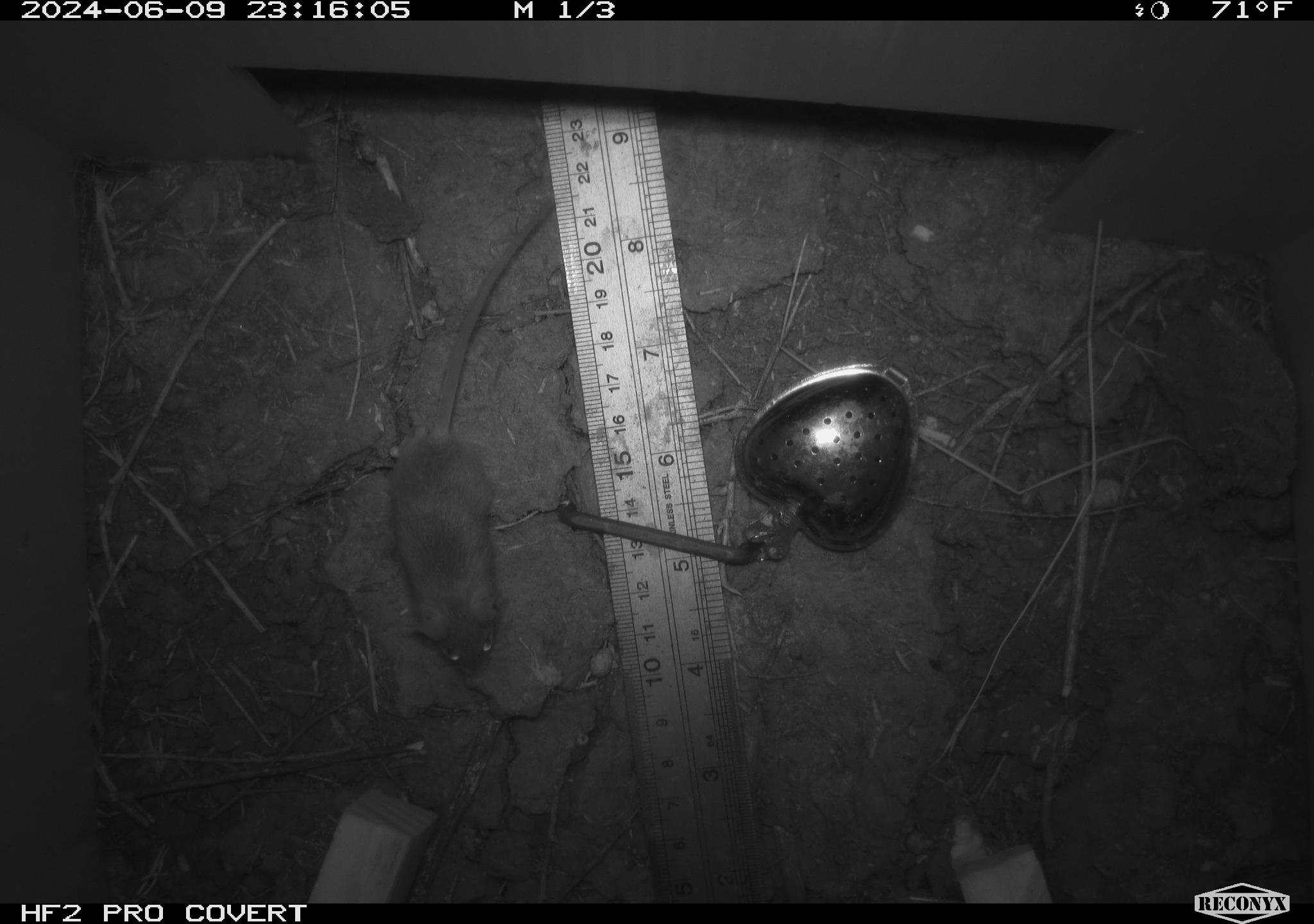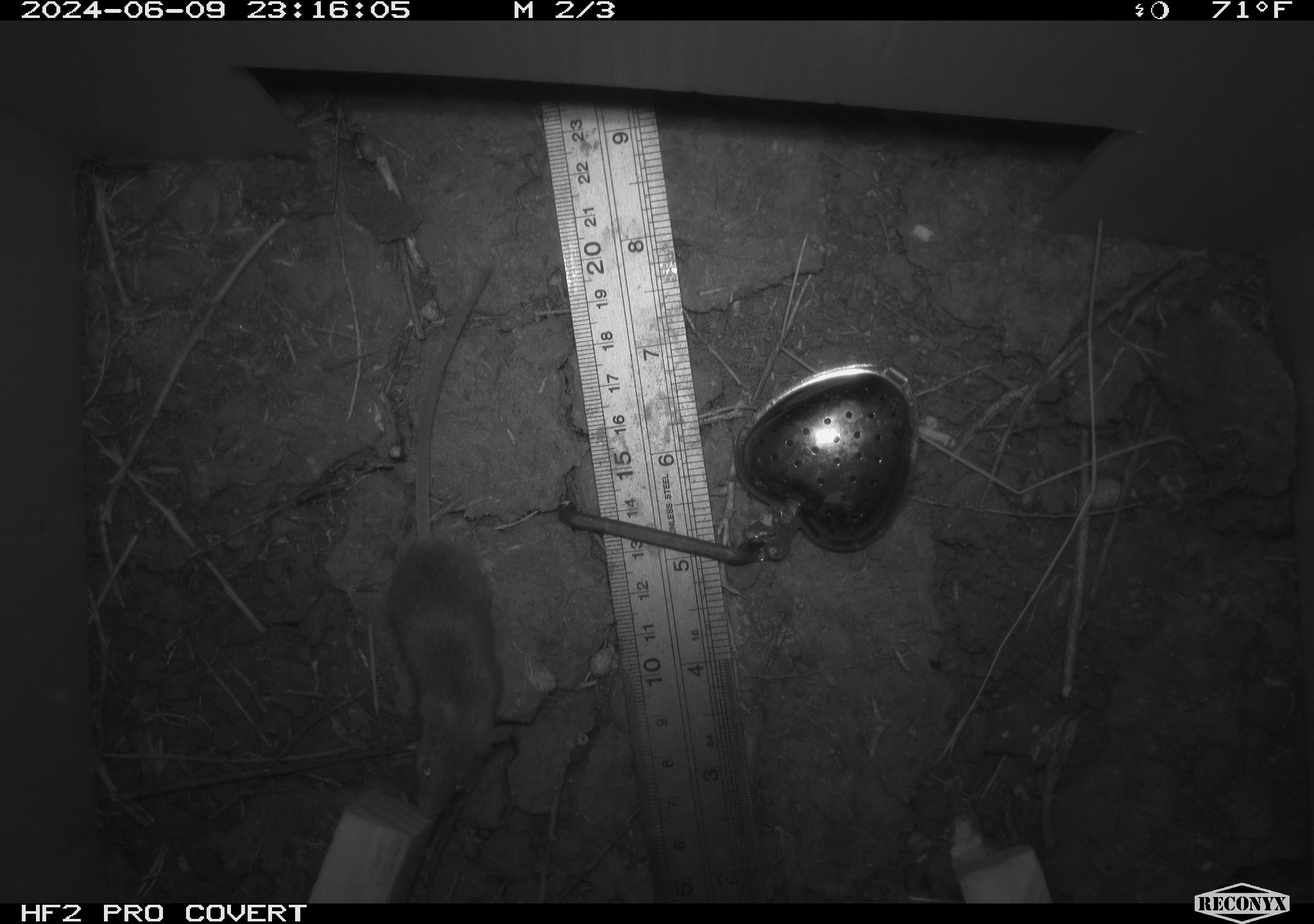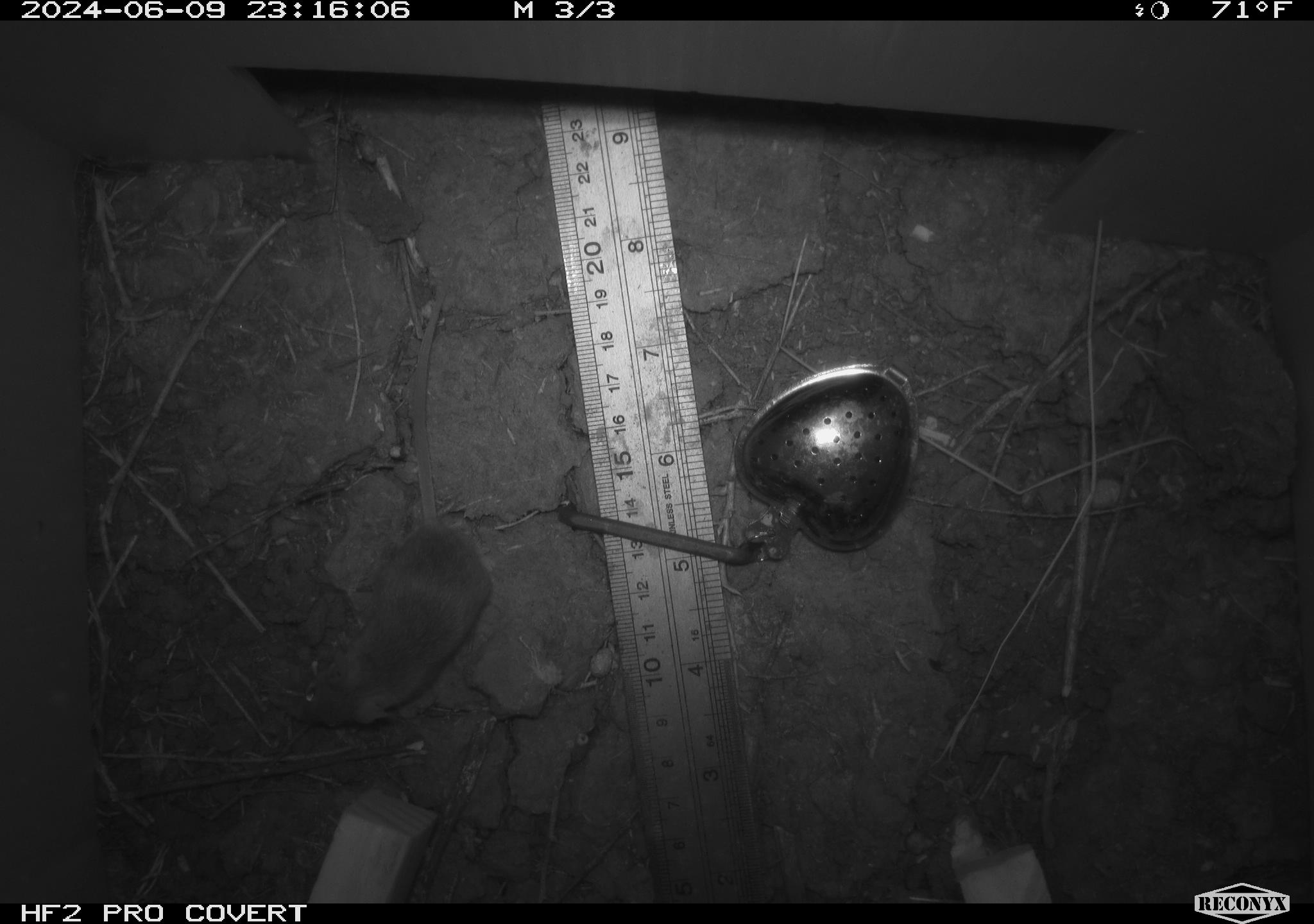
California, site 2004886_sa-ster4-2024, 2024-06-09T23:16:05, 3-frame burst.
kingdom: Animalia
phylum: Chordata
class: Mammalia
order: Rodentia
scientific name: Rodentia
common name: mouse species